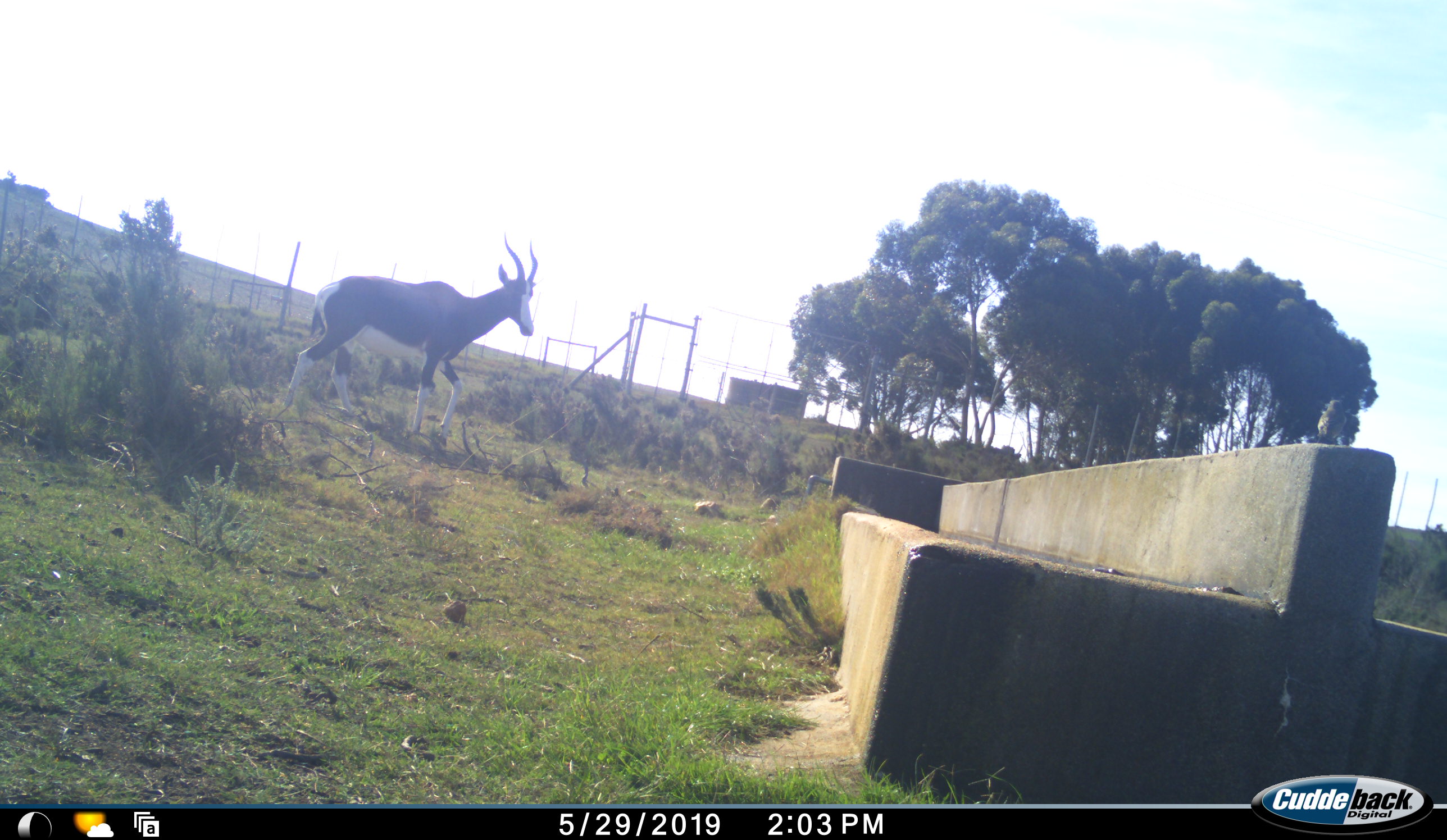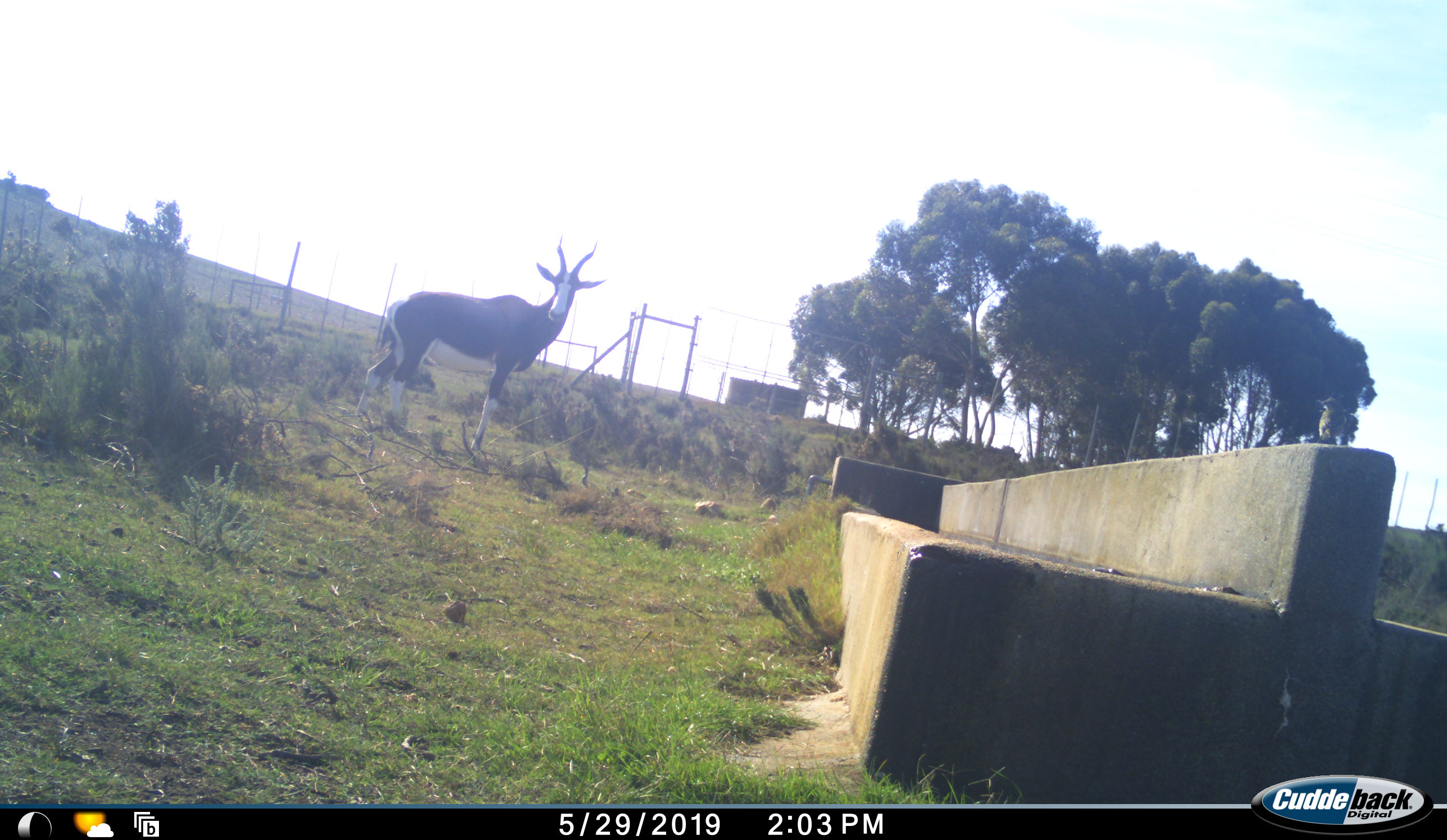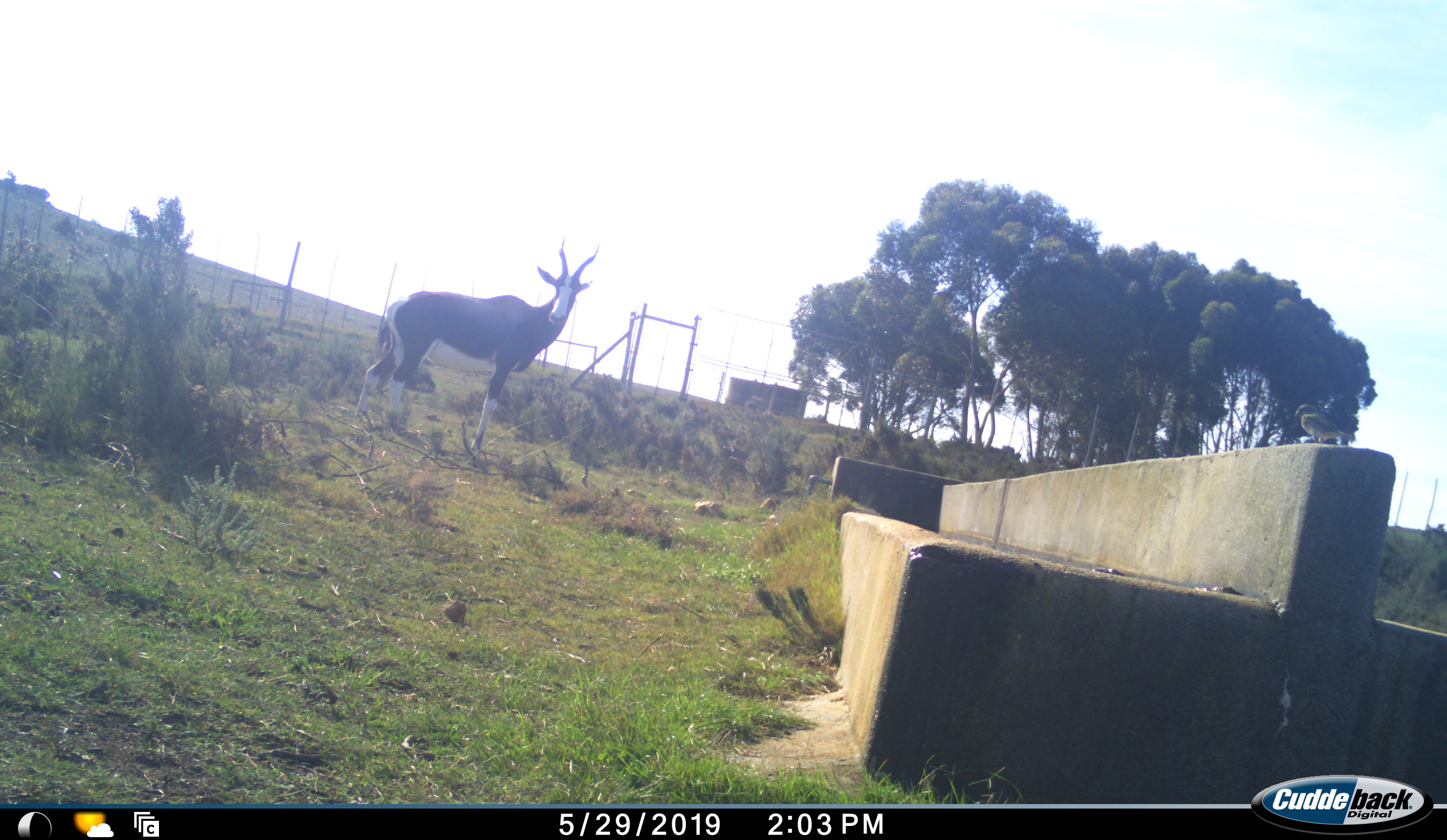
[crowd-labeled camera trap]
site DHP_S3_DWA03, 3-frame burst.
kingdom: Animalia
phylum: Chordata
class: Mammalia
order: Artiodactyla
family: Bovidae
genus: Damaliscus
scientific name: Damaliscus pygargus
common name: bontebok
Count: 1.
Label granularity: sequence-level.